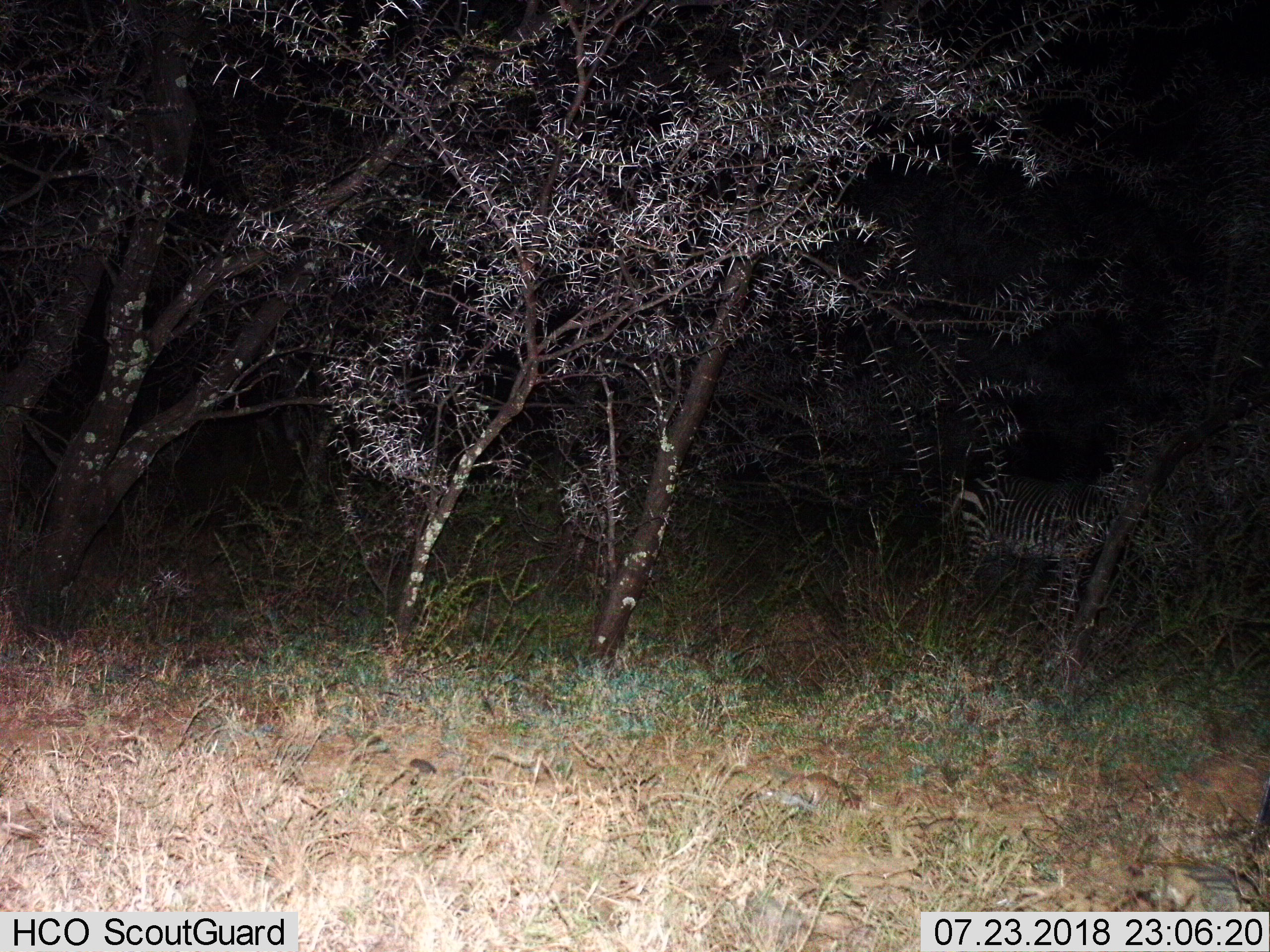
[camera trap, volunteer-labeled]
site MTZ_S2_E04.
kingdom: Animalia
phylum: Chordata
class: Mammalia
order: Perissodactyla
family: Equidae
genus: Equus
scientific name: Equus zebra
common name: mountain zebra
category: zebramountain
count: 1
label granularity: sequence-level